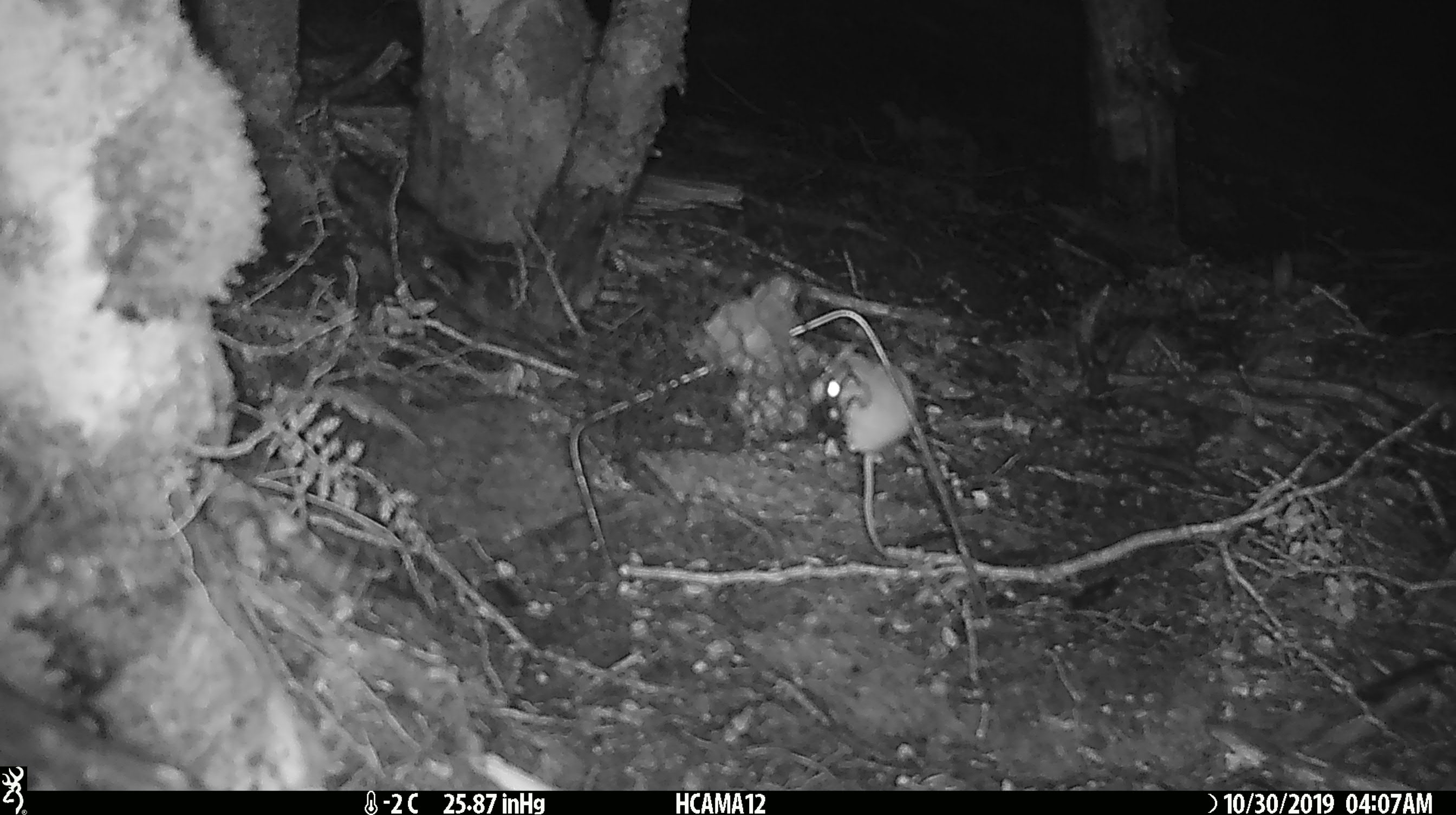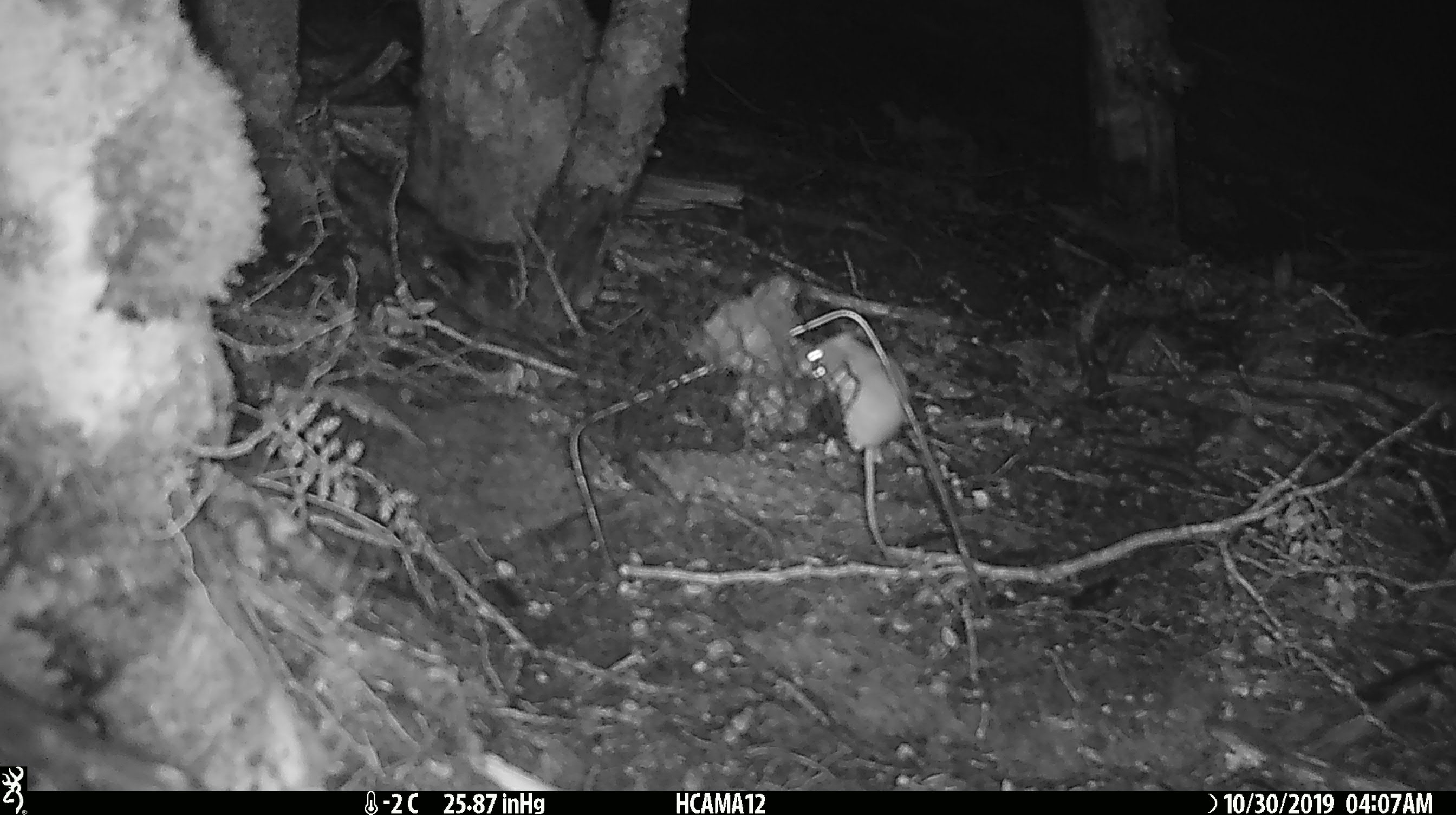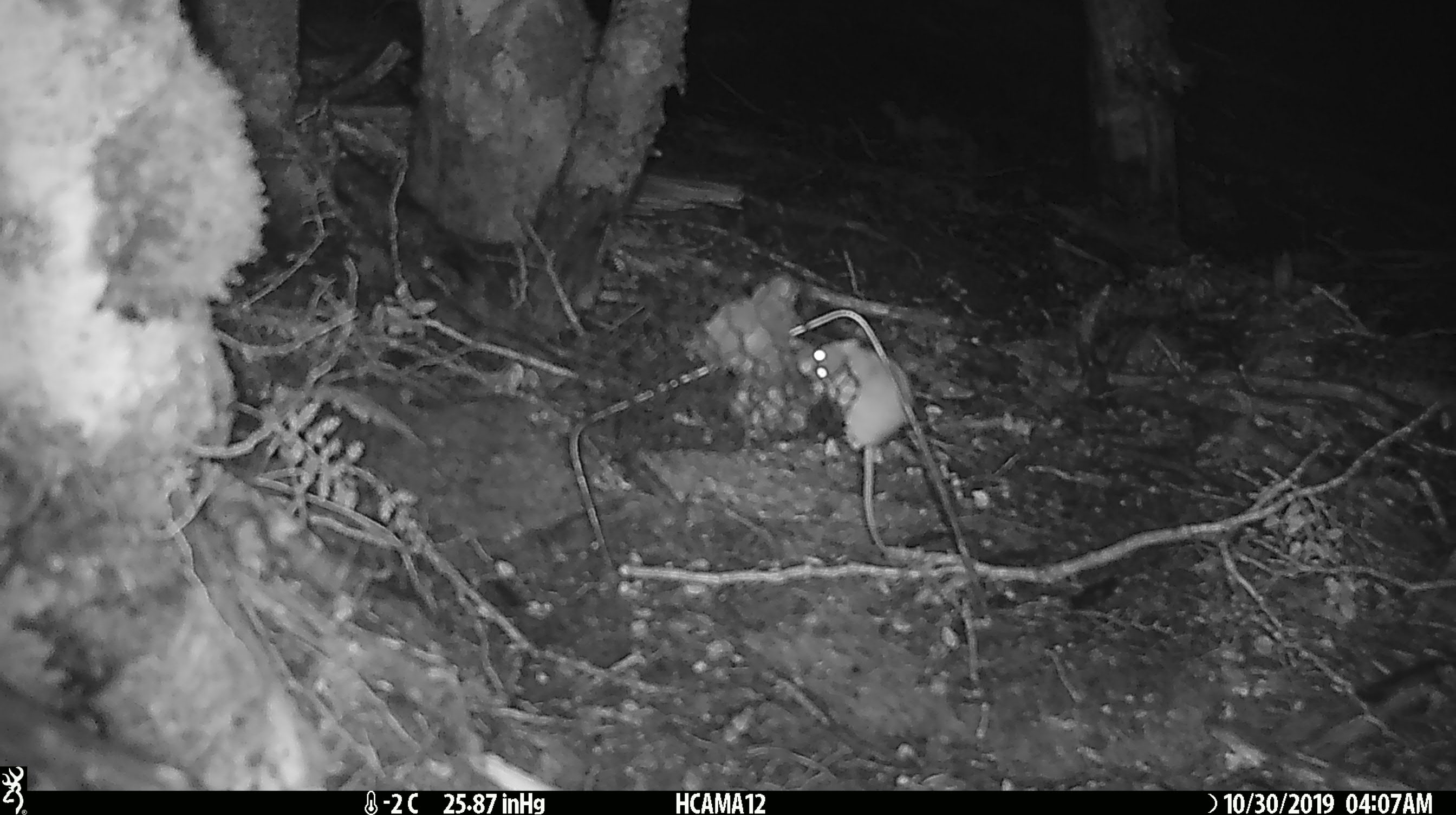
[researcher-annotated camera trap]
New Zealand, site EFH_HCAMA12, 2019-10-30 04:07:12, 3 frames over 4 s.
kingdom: Animalia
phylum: Chordata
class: Mammalia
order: Rodentia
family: Muridae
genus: Mus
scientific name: Mus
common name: mouse